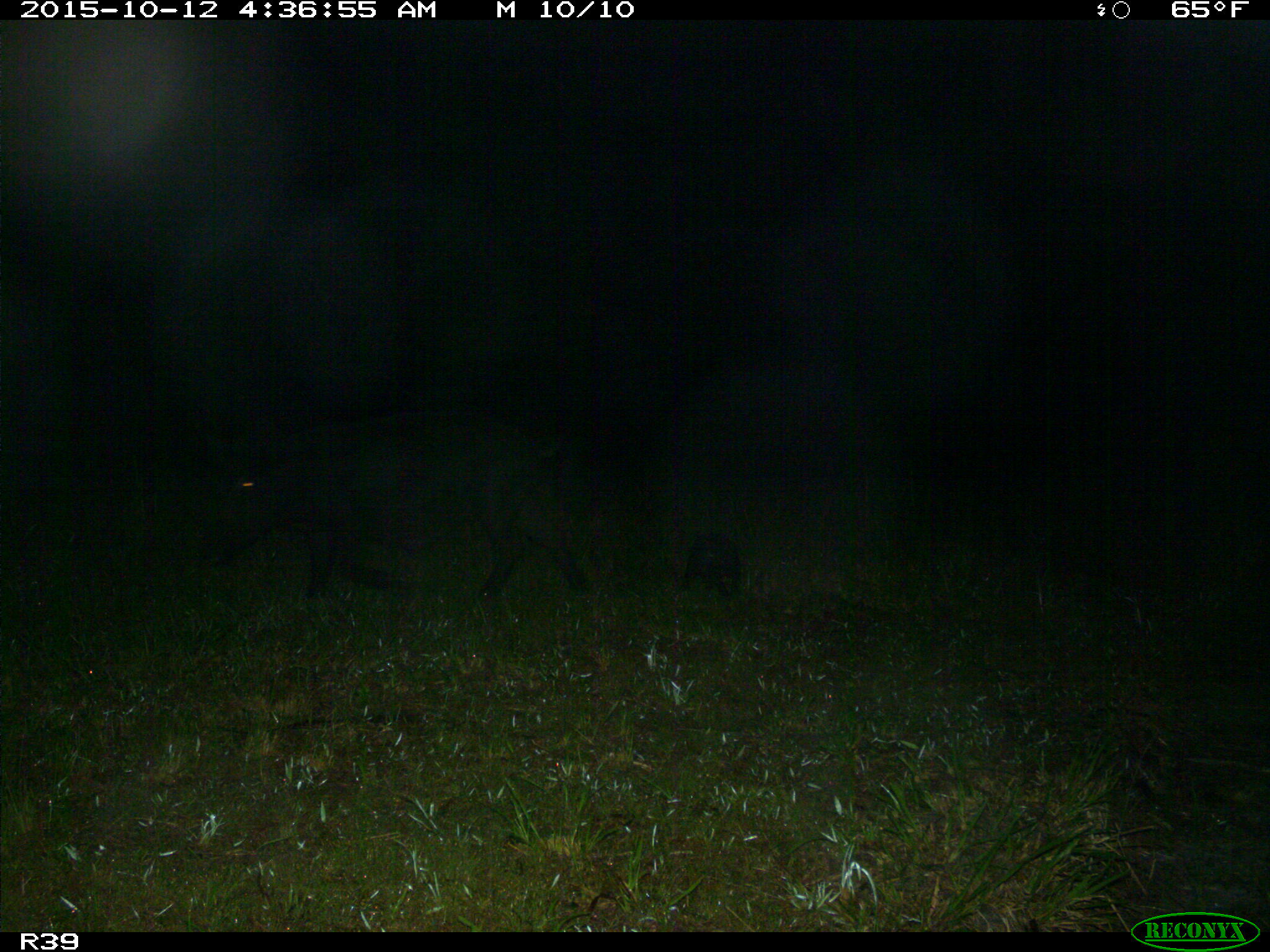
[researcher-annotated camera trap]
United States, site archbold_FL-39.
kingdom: Animalia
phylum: Chordata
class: Mammalia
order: Artiodactyla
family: Suidae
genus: Sus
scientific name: Sus scrofa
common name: wild boar